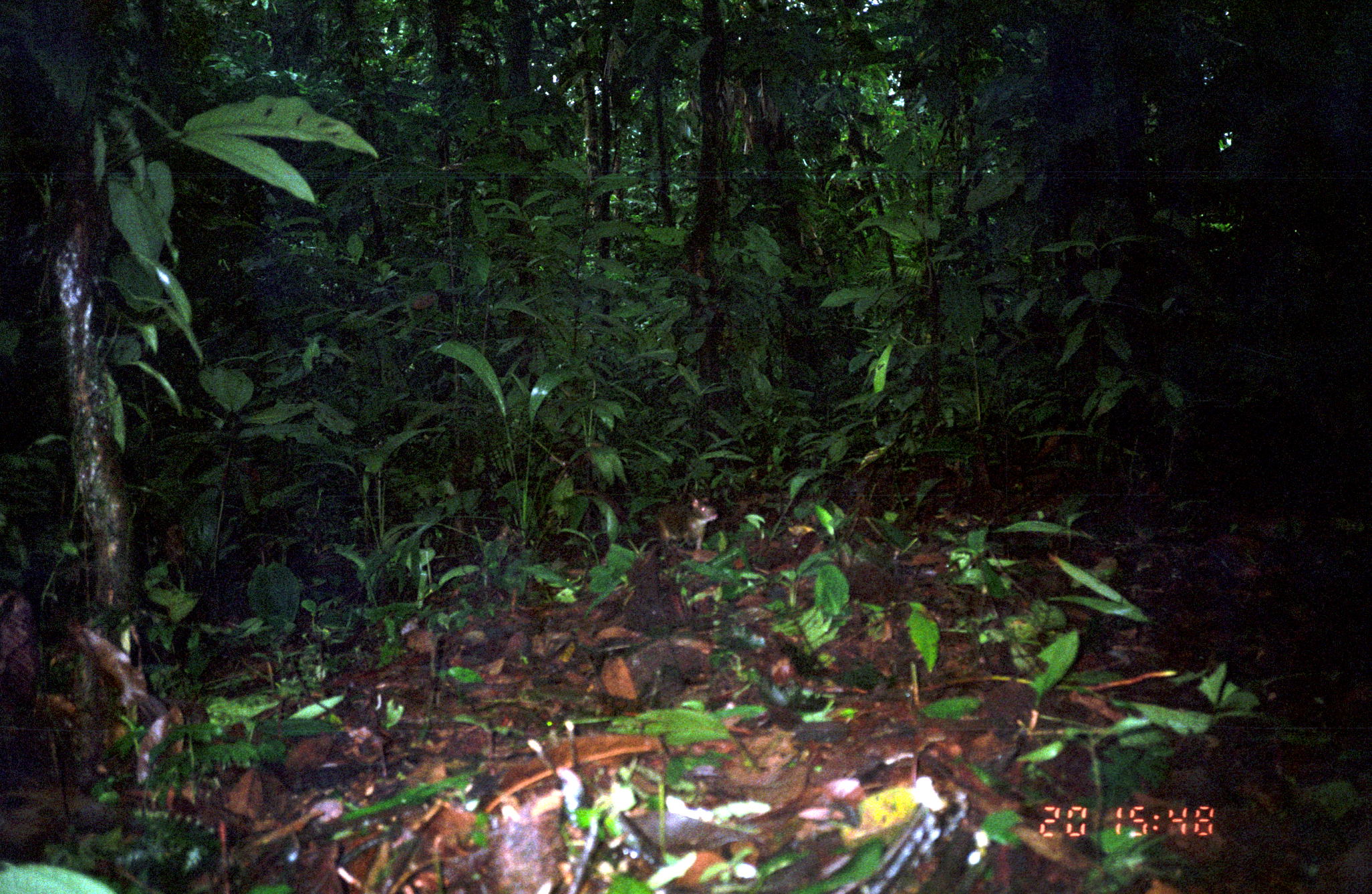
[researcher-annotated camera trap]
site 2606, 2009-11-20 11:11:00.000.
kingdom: Animalia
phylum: Chordata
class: Mammalia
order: Rodentia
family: Dasyproctidae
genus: Dasyprocta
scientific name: Dasyprocta punctata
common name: central american agouti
Dasyprocta punctata (central american agouti).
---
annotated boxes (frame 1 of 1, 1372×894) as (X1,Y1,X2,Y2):
dasyprocta punctata: (657,495,718,550)